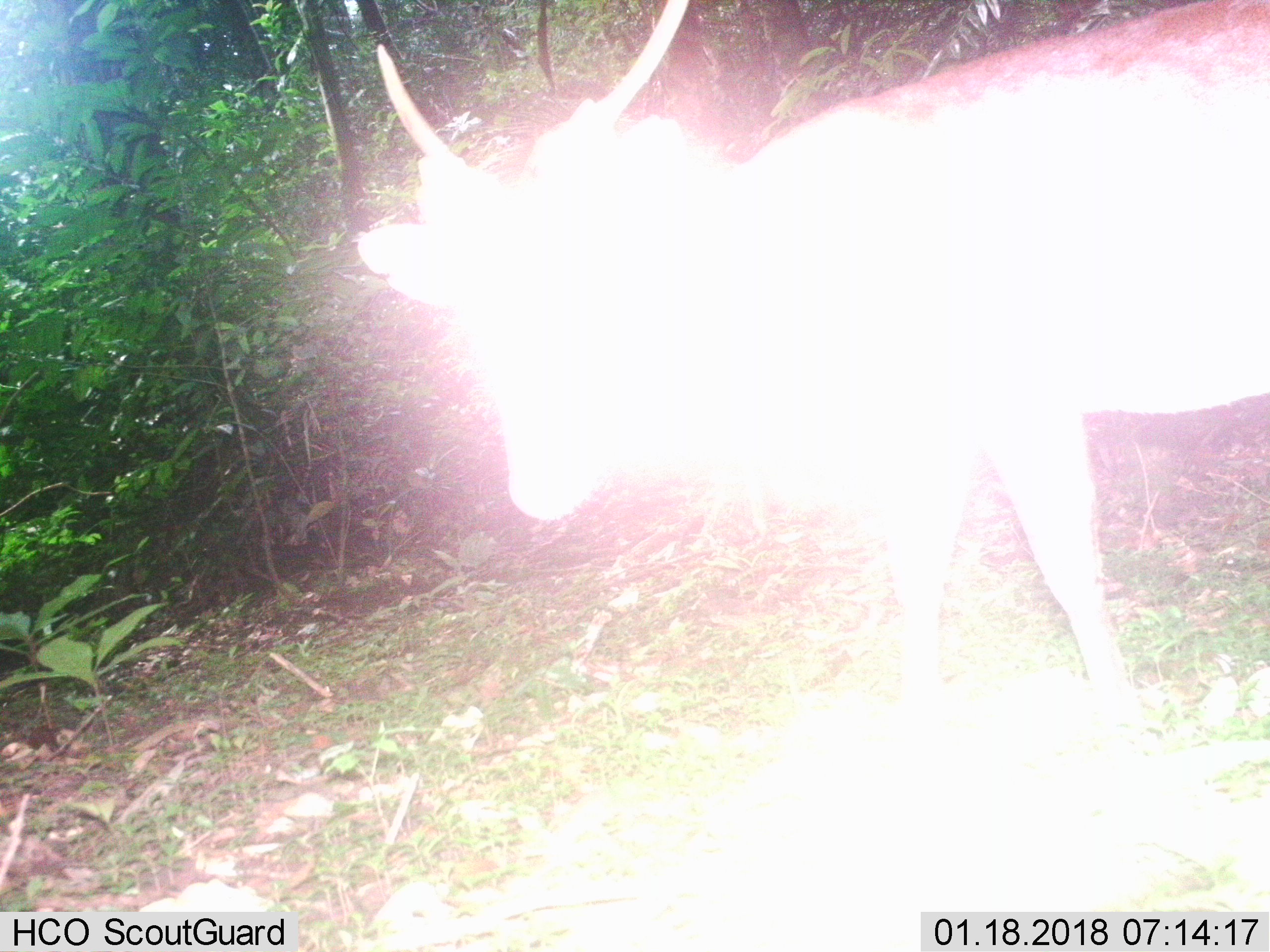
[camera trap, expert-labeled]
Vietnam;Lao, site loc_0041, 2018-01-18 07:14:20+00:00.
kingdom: Animalia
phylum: Chordata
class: Mammalia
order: Artiodactyla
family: Cervidae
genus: Muntiacus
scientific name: Muntiacus vuquangensis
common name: large-antlered muntjac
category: large antlered muntjac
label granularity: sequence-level